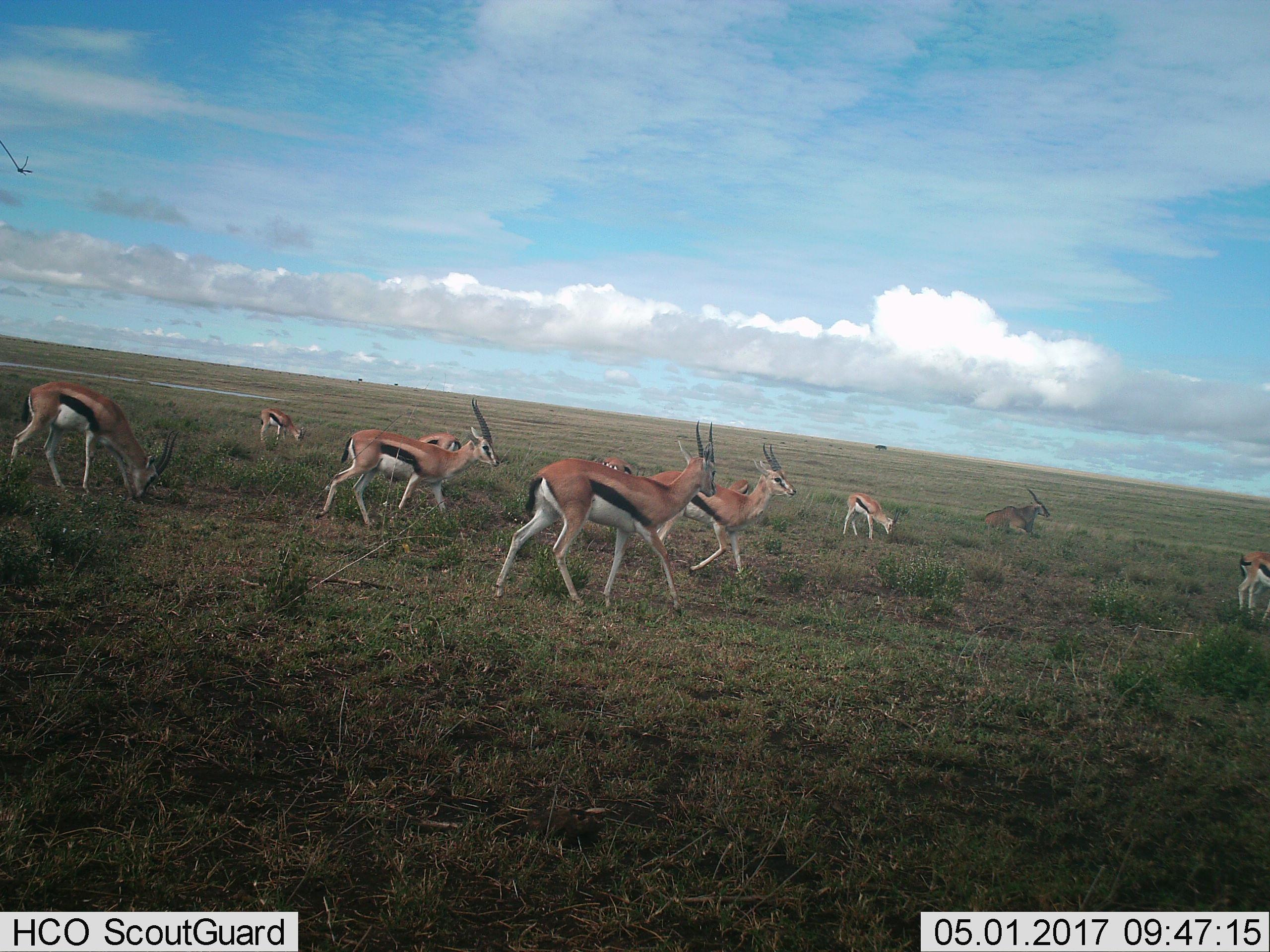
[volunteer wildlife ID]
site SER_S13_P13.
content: unidentified animal